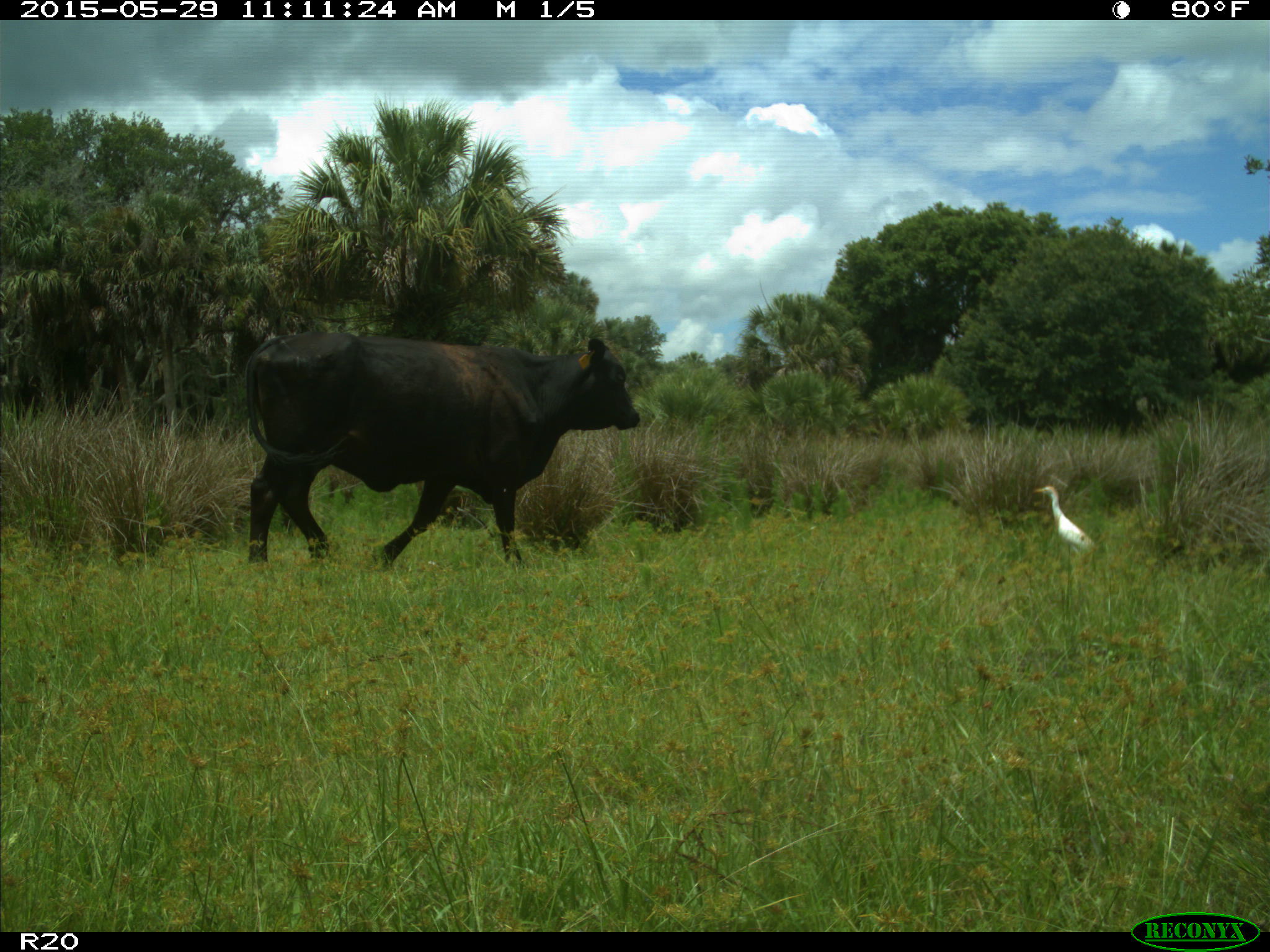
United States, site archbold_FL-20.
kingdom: Animalia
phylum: Chordata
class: Mammalia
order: Artiodactyla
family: Bovidae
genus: Bos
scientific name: Bos taurus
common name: domestic cow